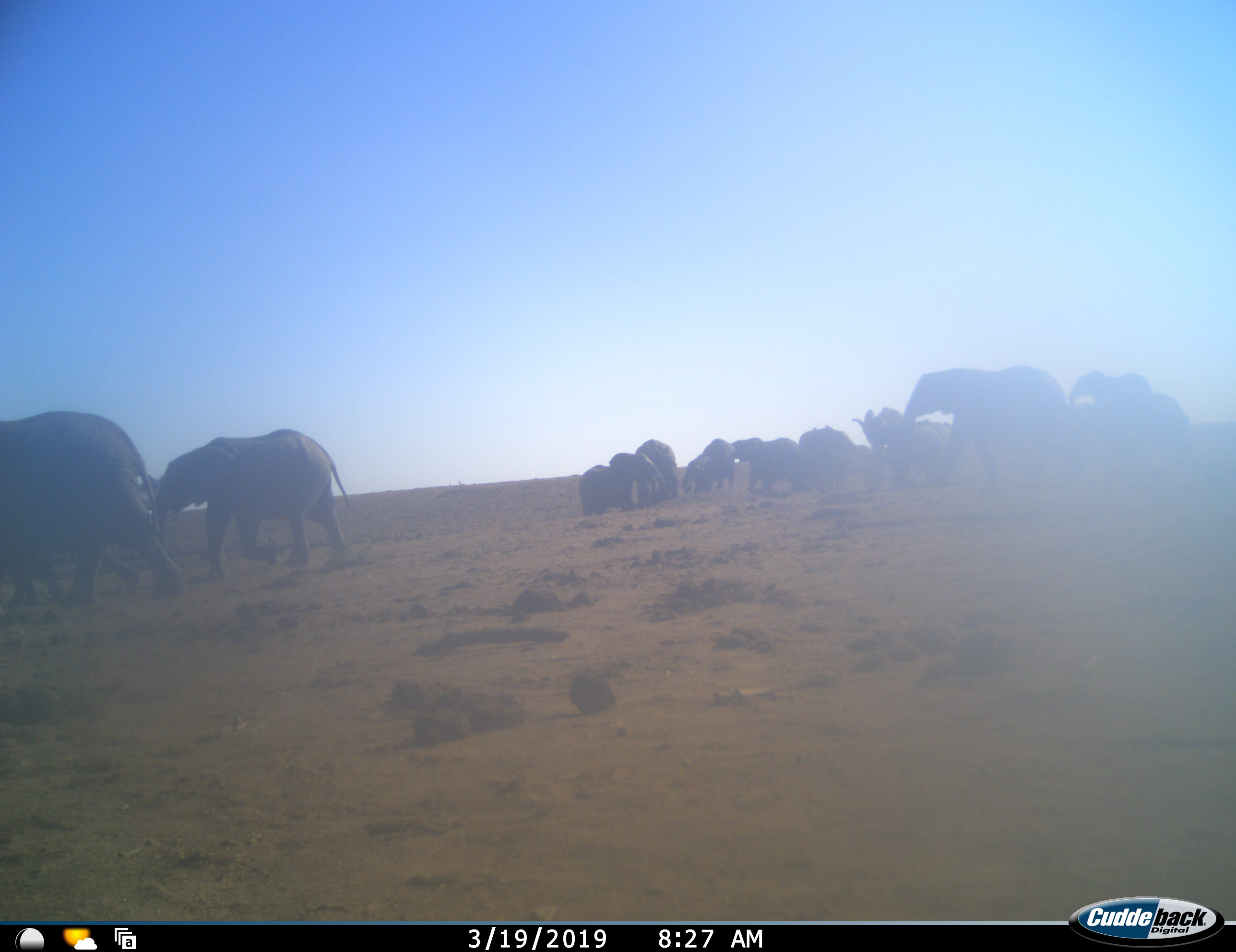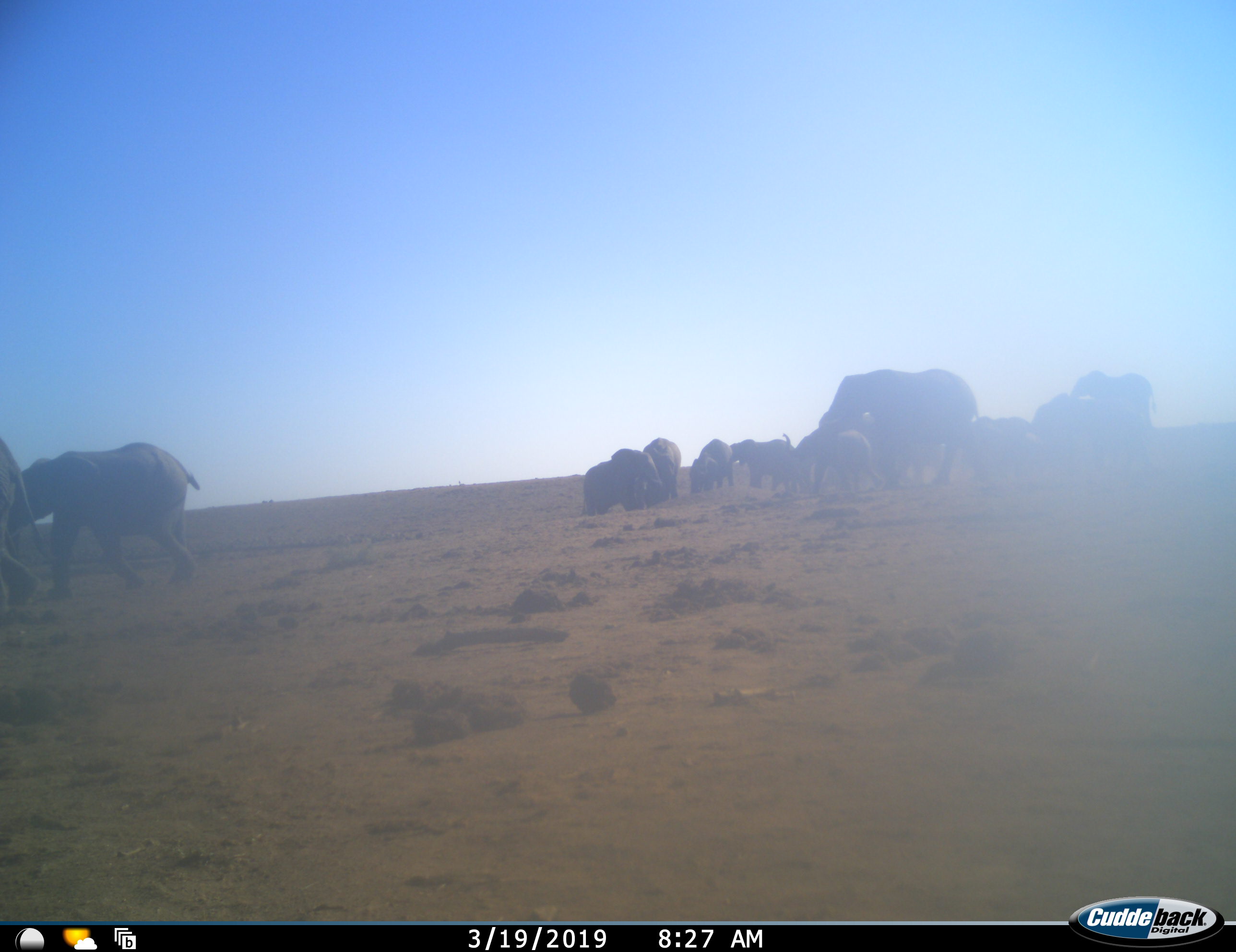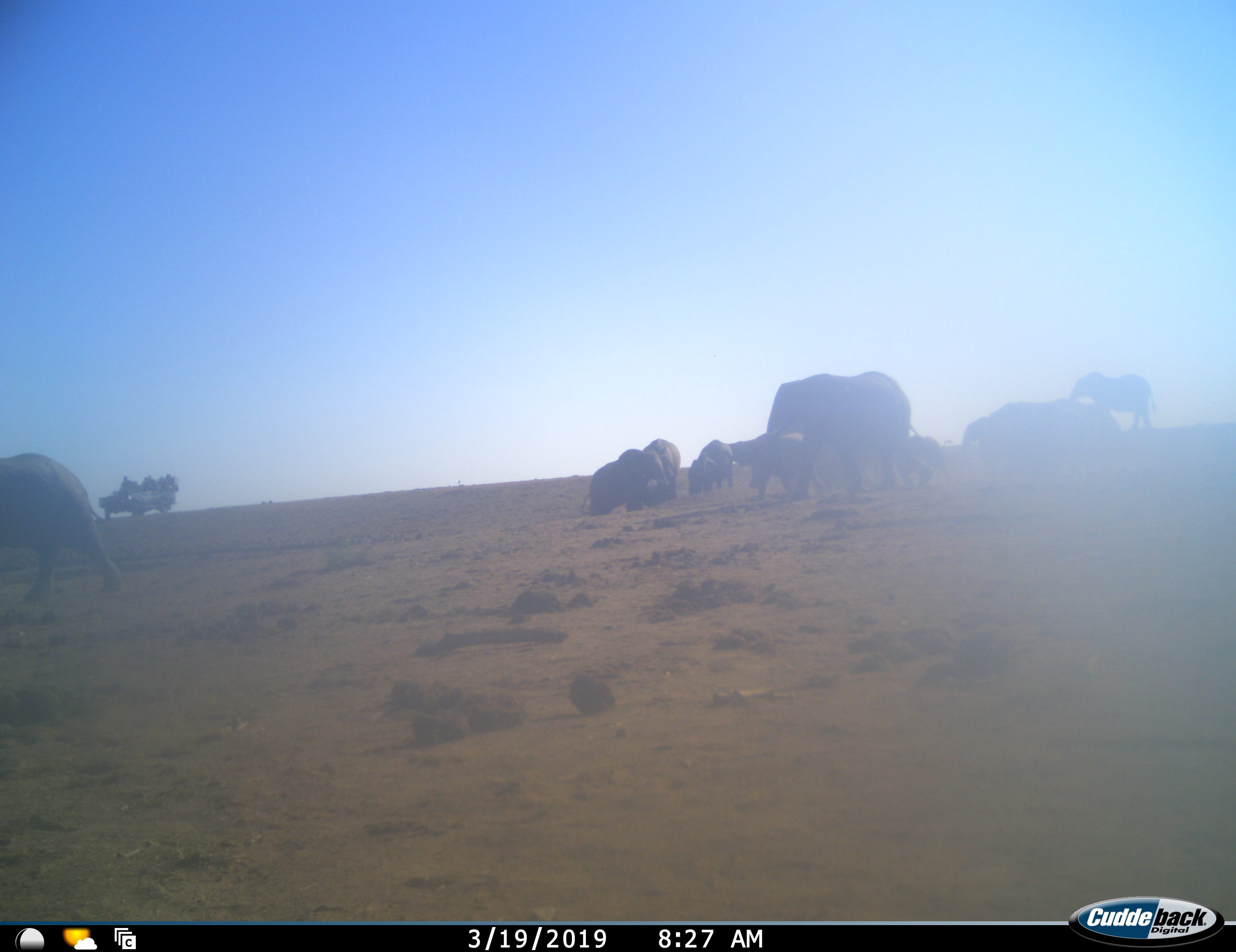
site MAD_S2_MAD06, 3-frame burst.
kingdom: Animalia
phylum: Chordata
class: Mammalia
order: Proboscidea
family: Elephantidae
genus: Loxodonta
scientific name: Loxodonta africana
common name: african bush elephant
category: elephant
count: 11-50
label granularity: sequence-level